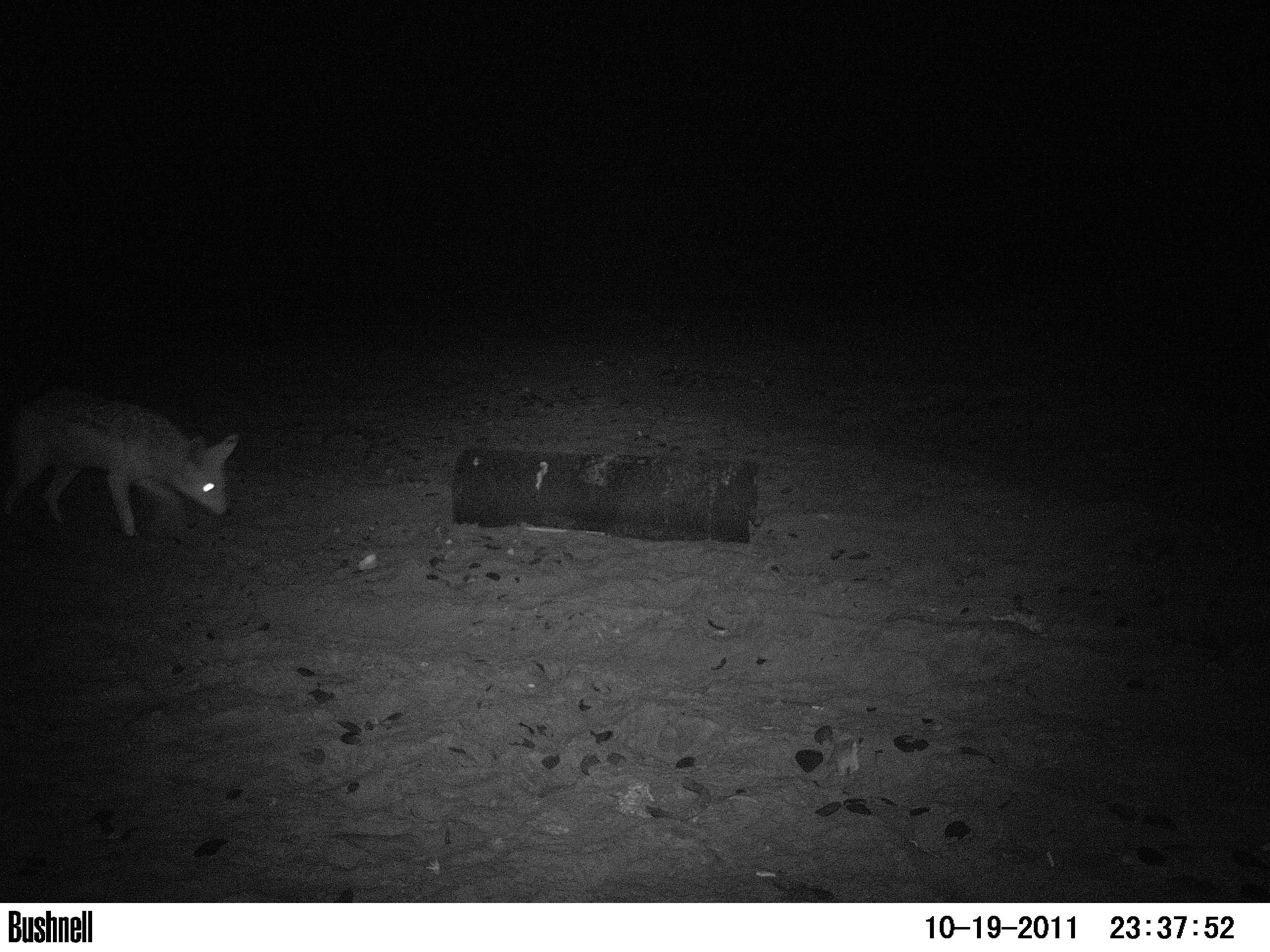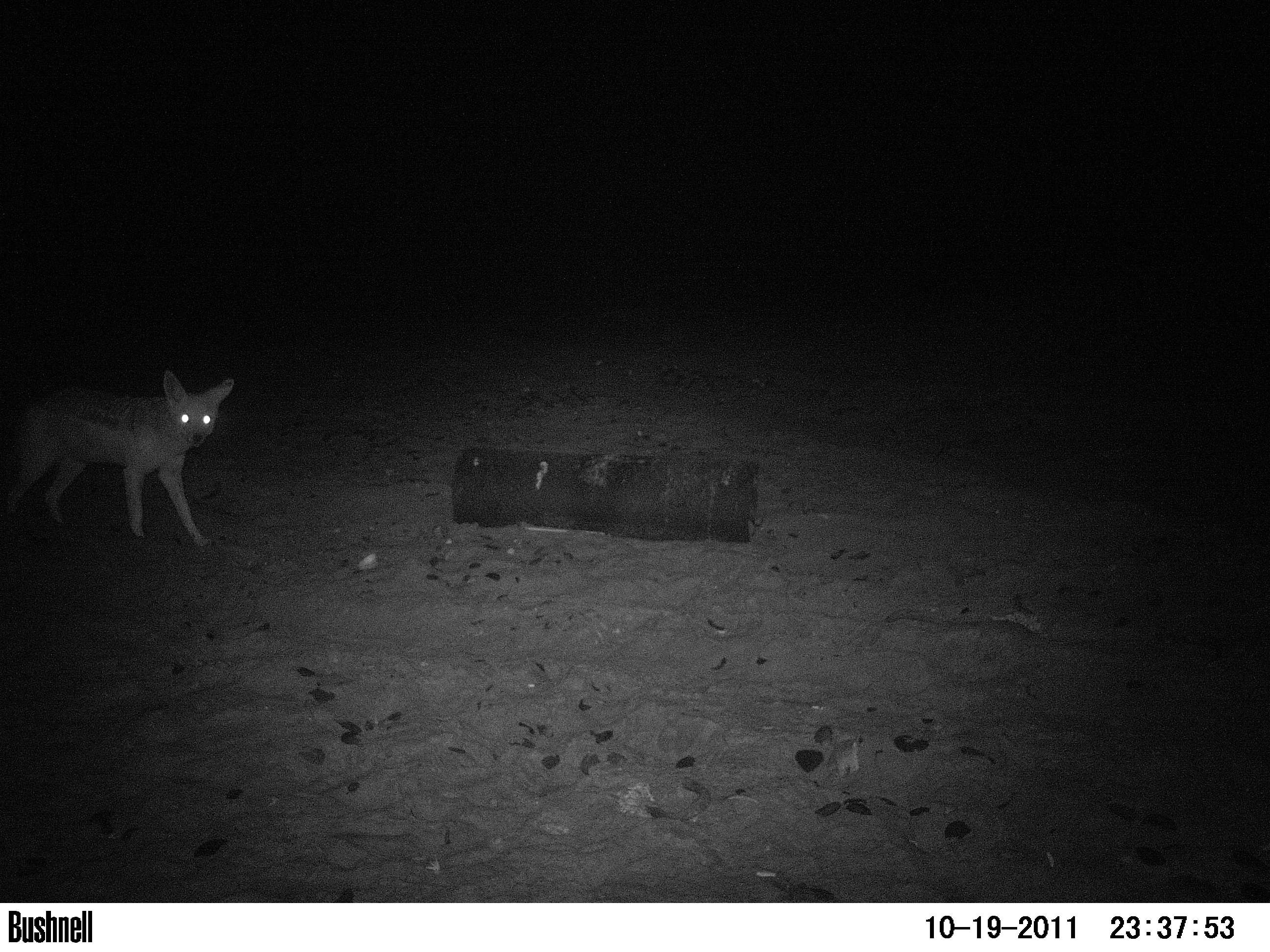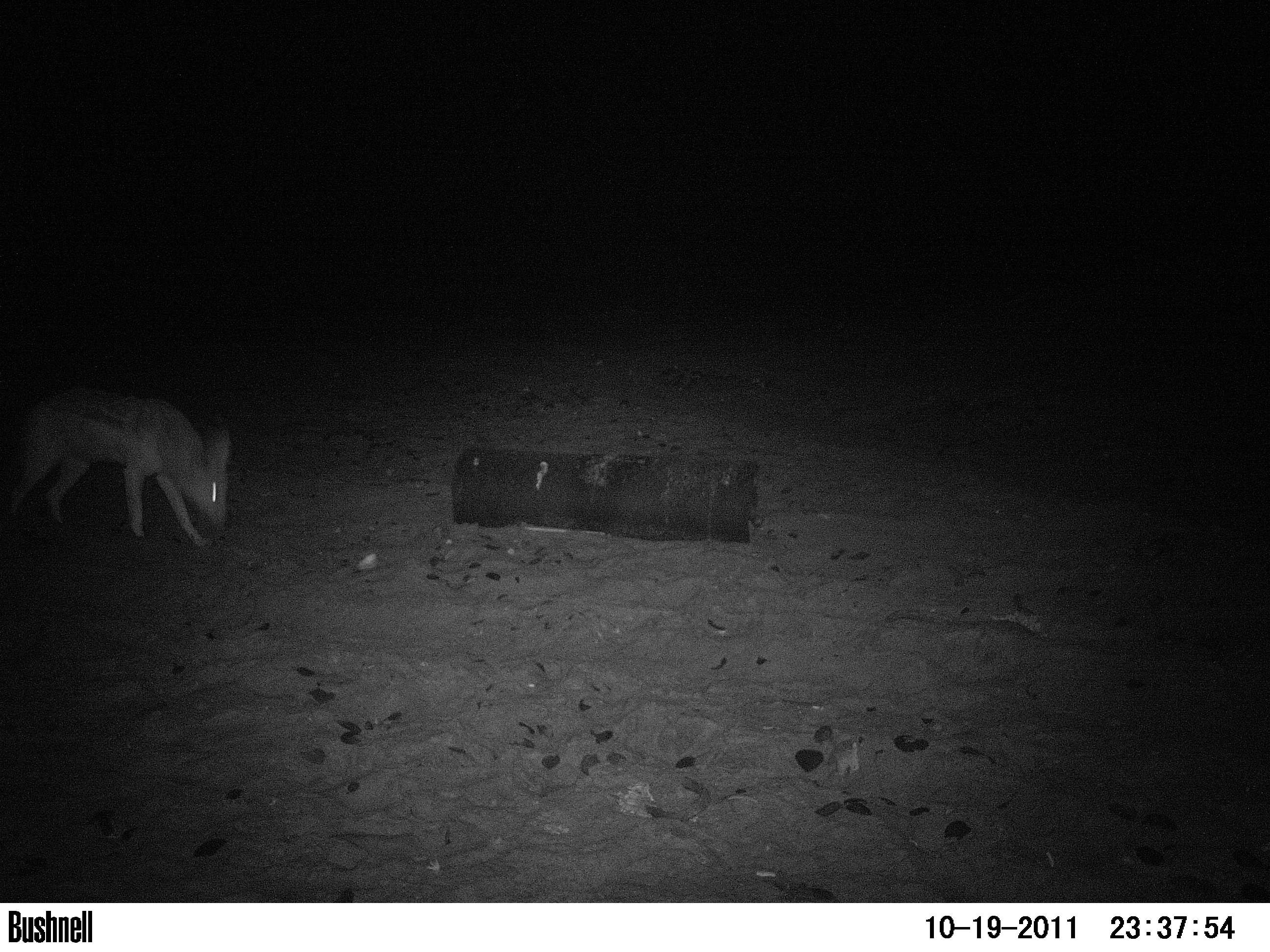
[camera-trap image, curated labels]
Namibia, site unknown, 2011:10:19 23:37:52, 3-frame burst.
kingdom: Animalia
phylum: Chordata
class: Mammalia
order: Carnivora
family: Canidae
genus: Lupulella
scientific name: Lupulella mesomelas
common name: black-backed jackal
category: canis mesomelas